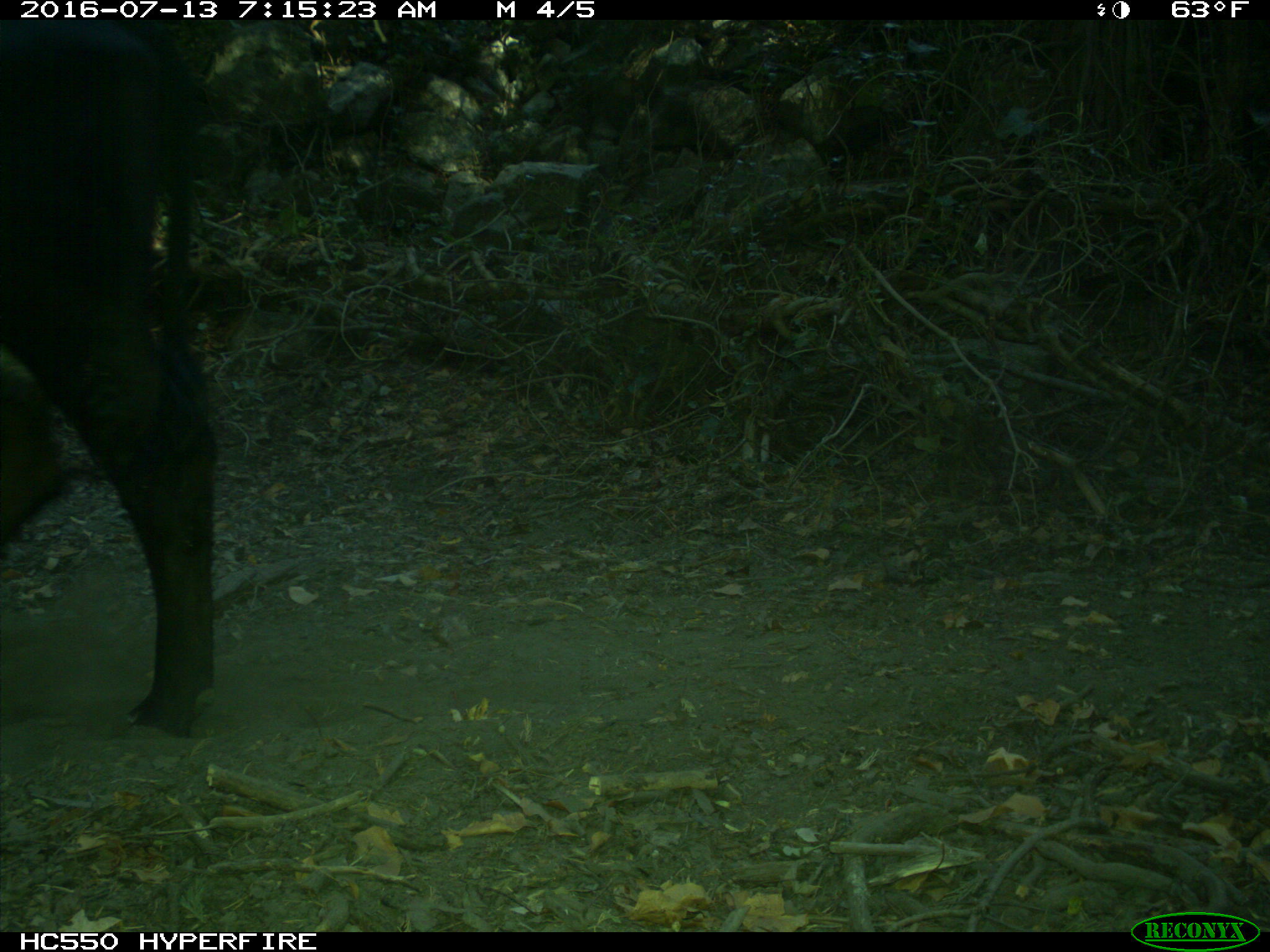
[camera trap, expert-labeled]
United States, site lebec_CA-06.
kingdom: Animalia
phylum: Chordata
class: Mammalia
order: Artiodactyla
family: Bovidae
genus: Bos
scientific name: Bos taurus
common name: domestic cow